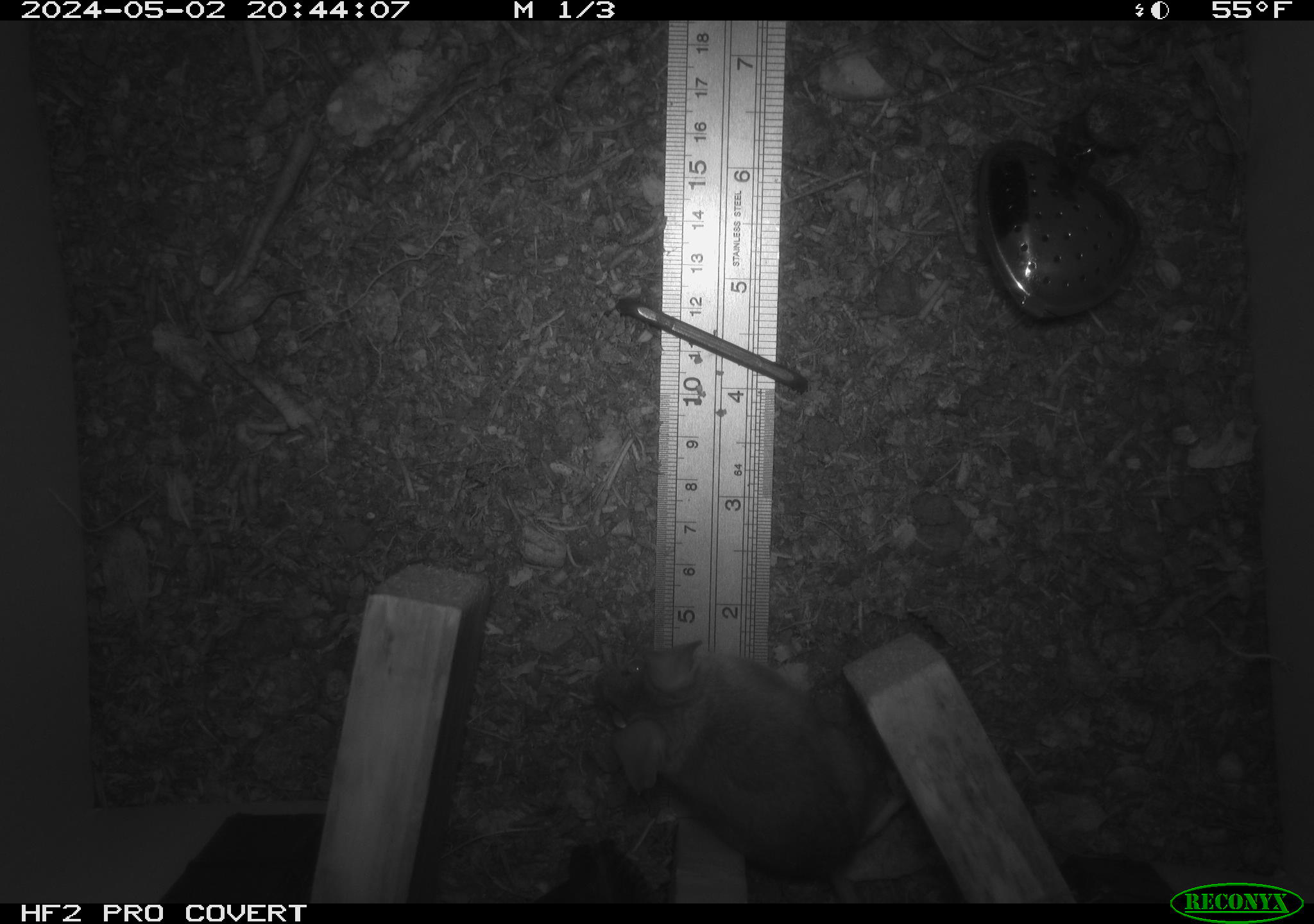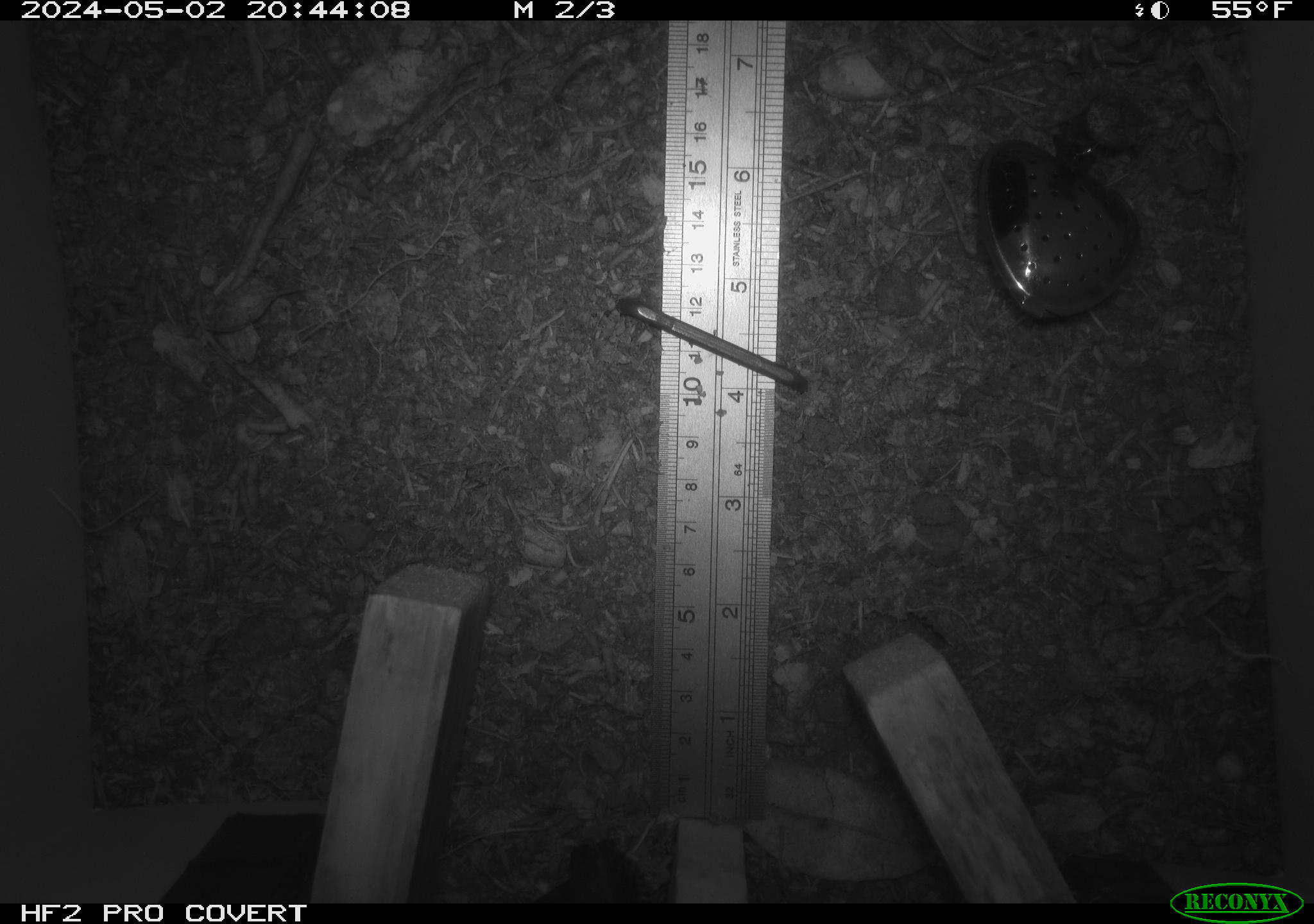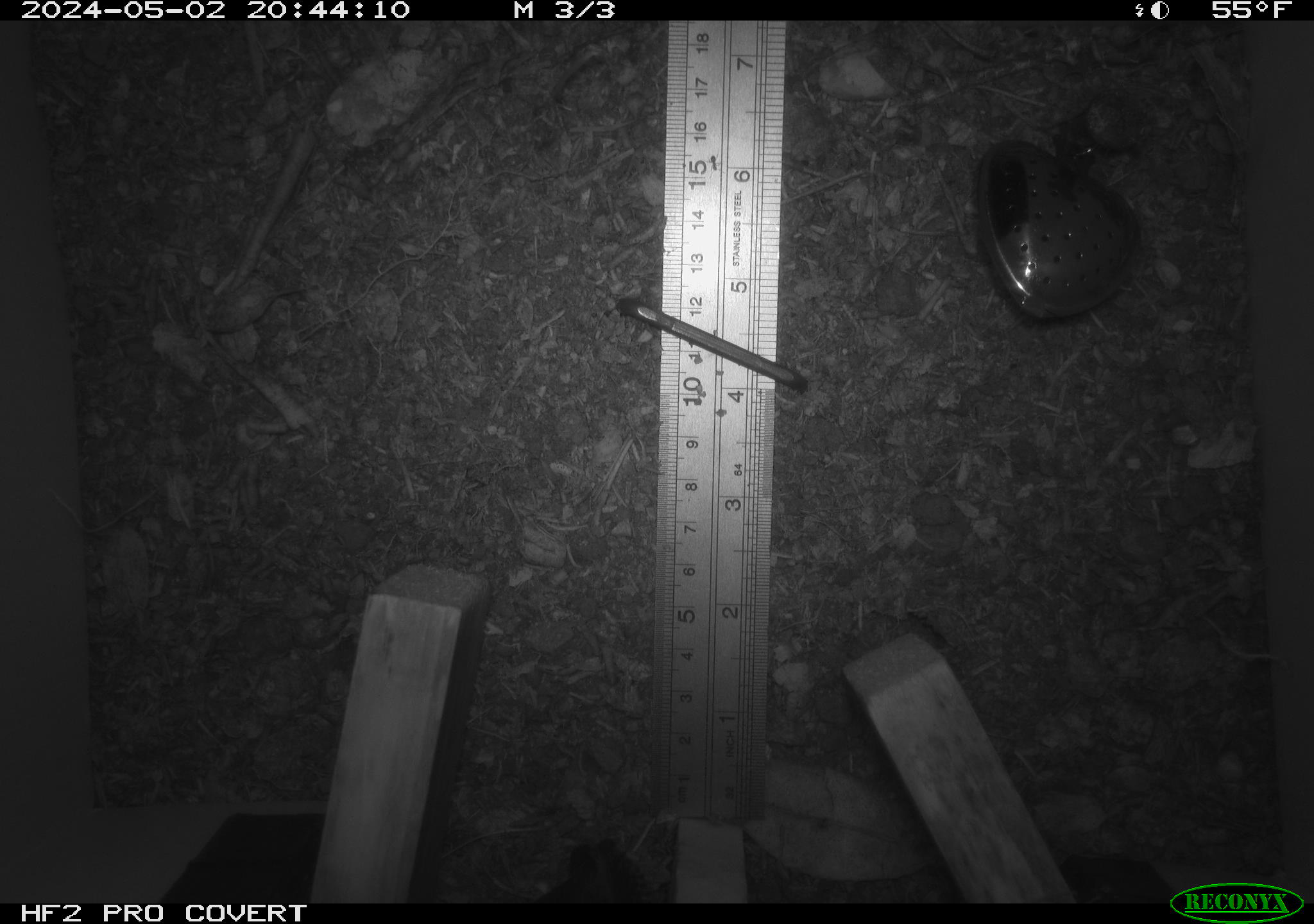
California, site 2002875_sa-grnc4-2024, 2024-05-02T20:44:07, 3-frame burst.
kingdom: Animalia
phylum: Chordata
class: Mammalia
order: Rodentia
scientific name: Rodentia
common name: rodent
Rodent (Rodentia).